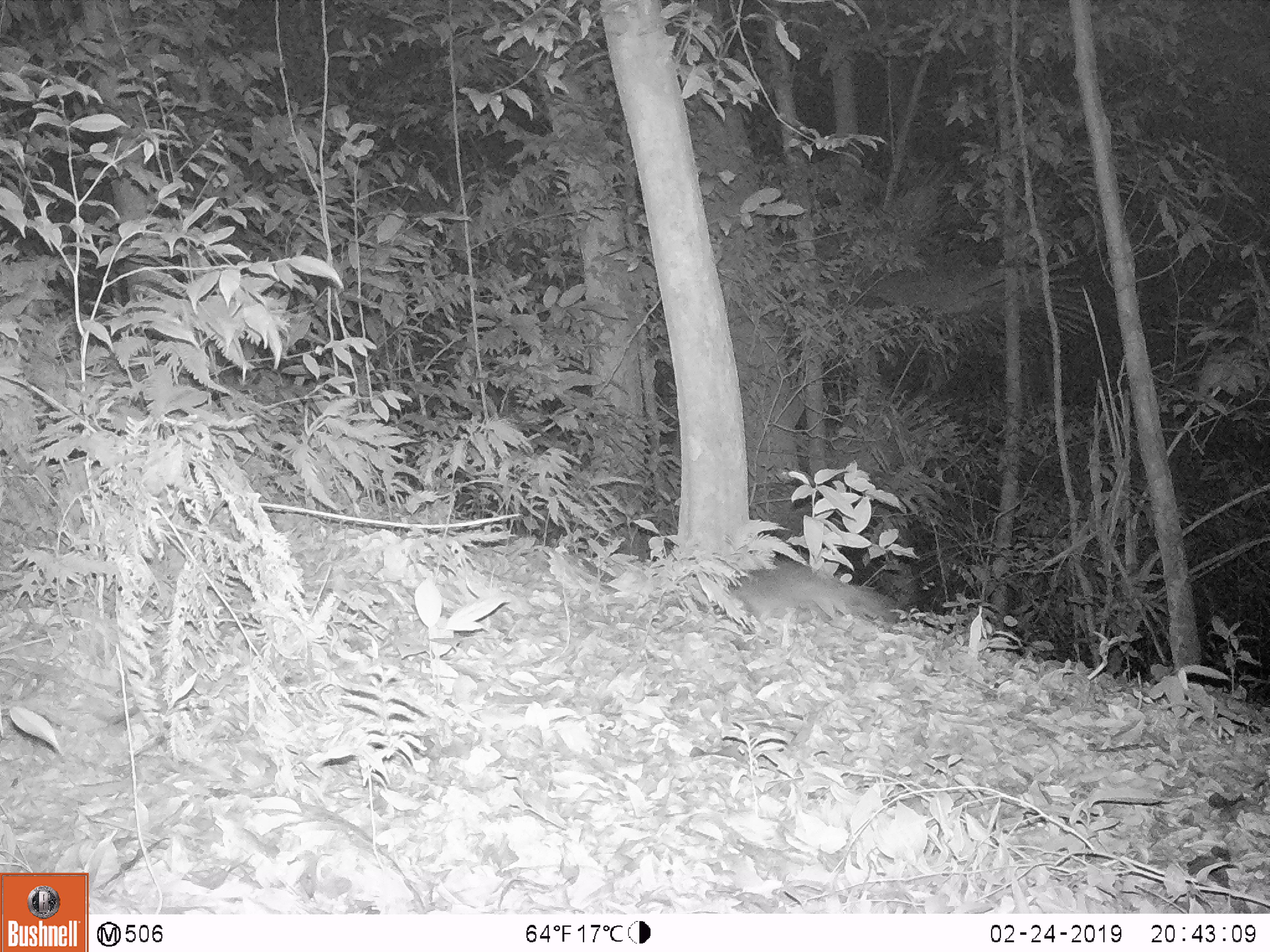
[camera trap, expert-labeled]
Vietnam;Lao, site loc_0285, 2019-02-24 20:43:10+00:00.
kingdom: Animalia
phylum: Chordata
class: Mammalia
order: Carnivora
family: Mustelidae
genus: Melogale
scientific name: Melogale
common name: ferret badger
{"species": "ferret badger (Melogale)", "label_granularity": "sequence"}